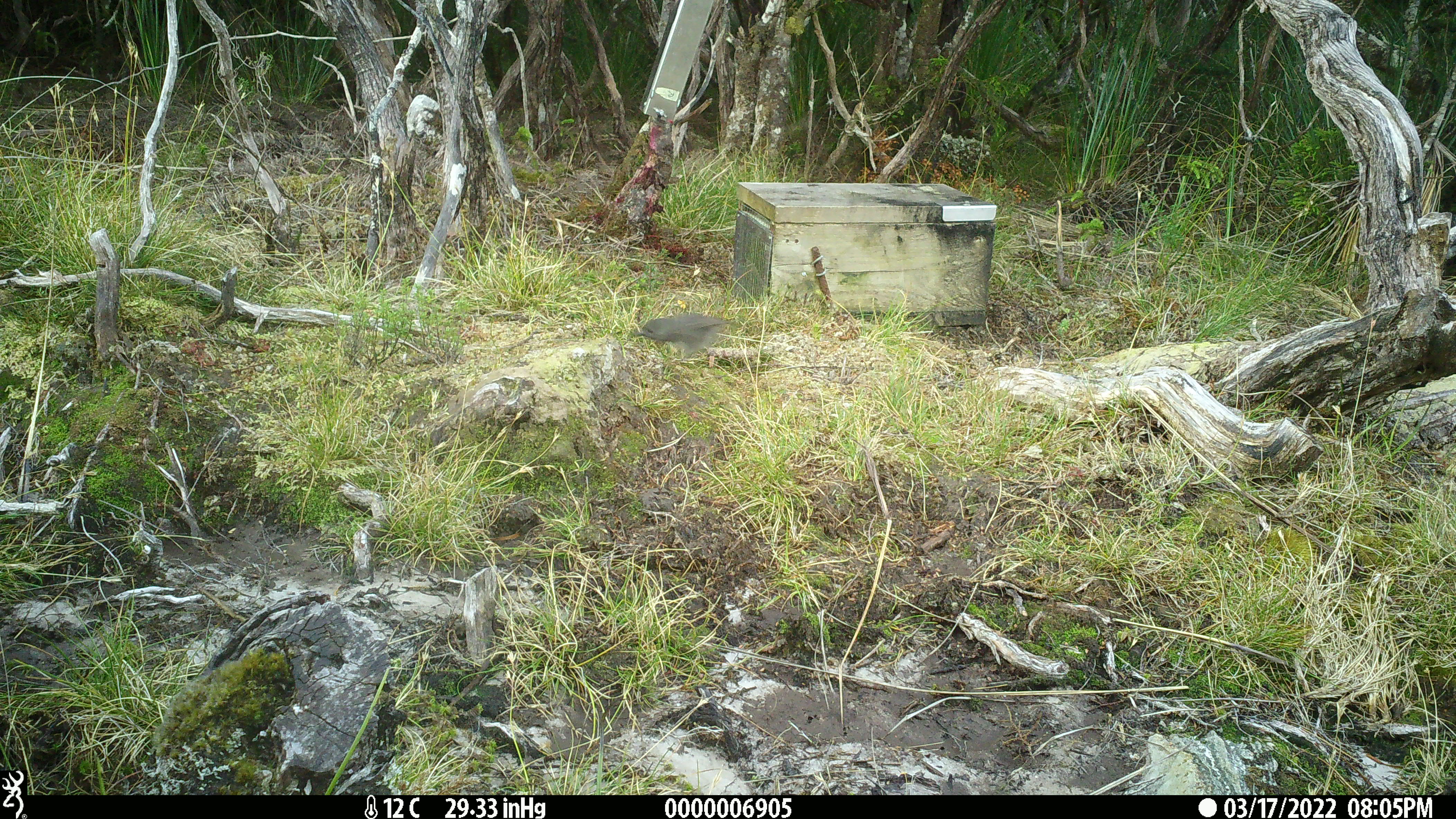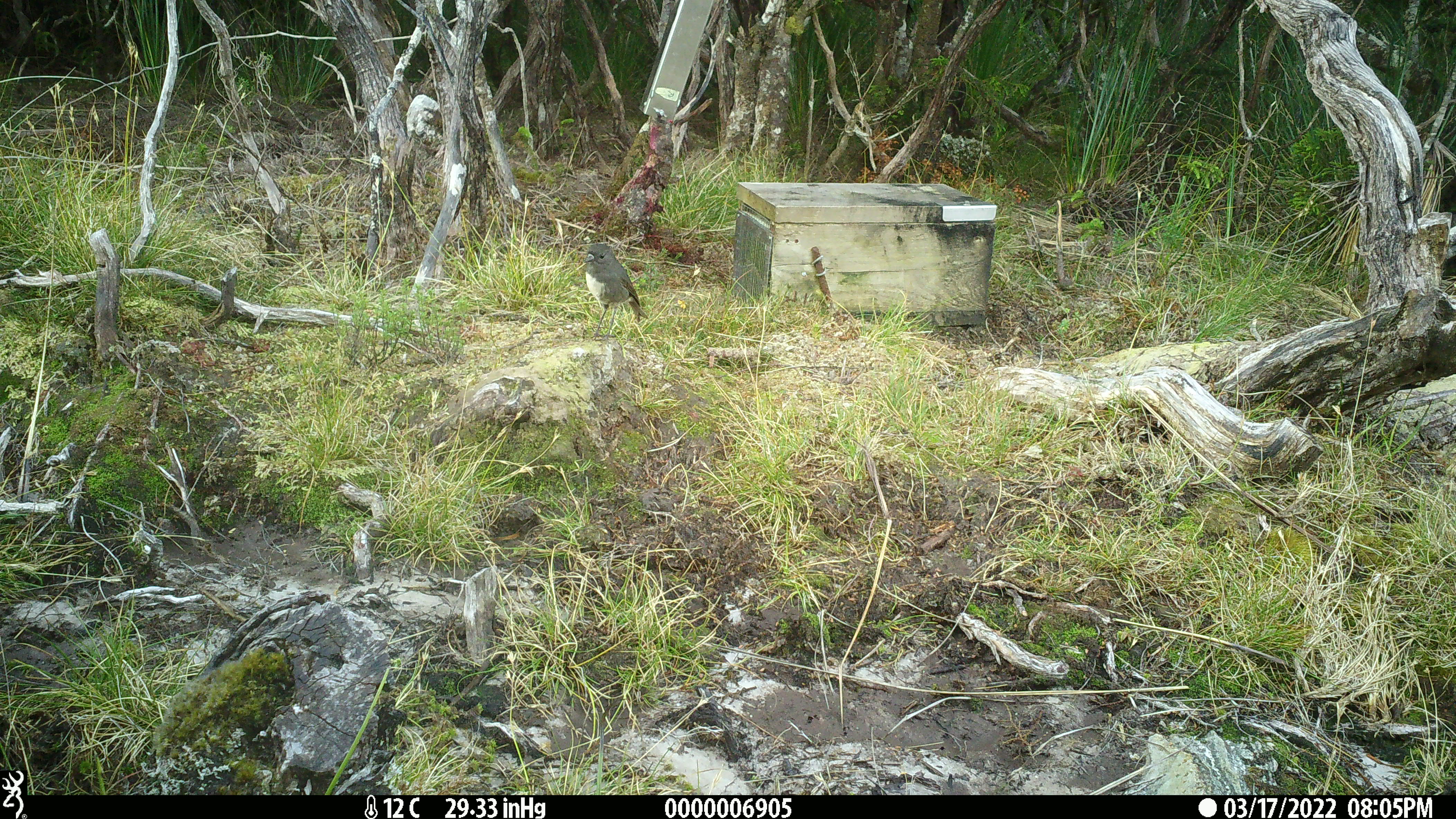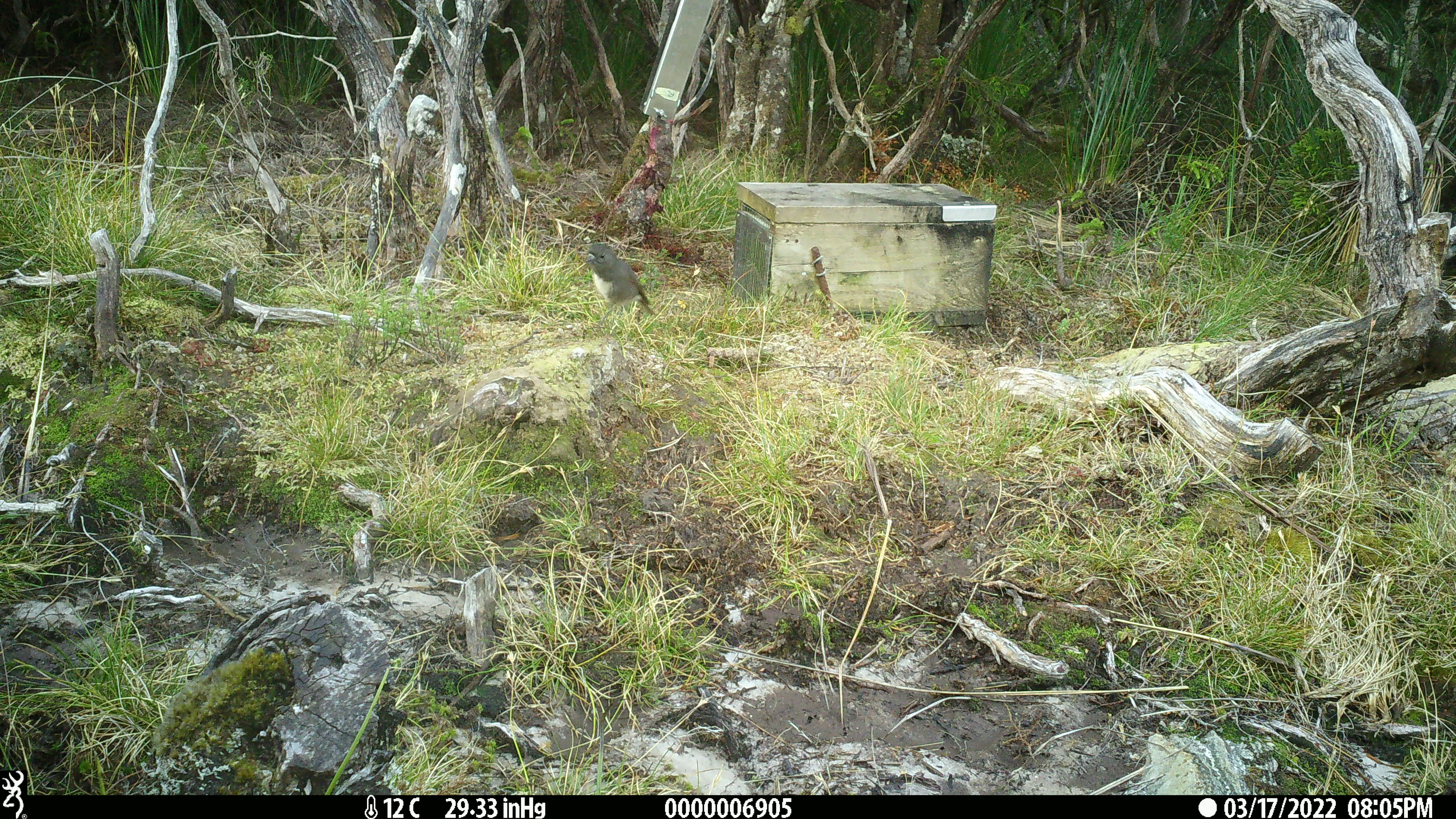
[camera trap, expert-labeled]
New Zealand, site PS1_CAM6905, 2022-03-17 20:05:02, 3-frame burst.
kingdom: Animalia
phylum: Chordata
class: Aves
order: Passeriformes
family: Petroicidae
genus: Petroica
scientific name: Petroica australis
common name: new zealand robin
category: robin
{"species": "robin (new zealand robin) (Petroica australis)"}